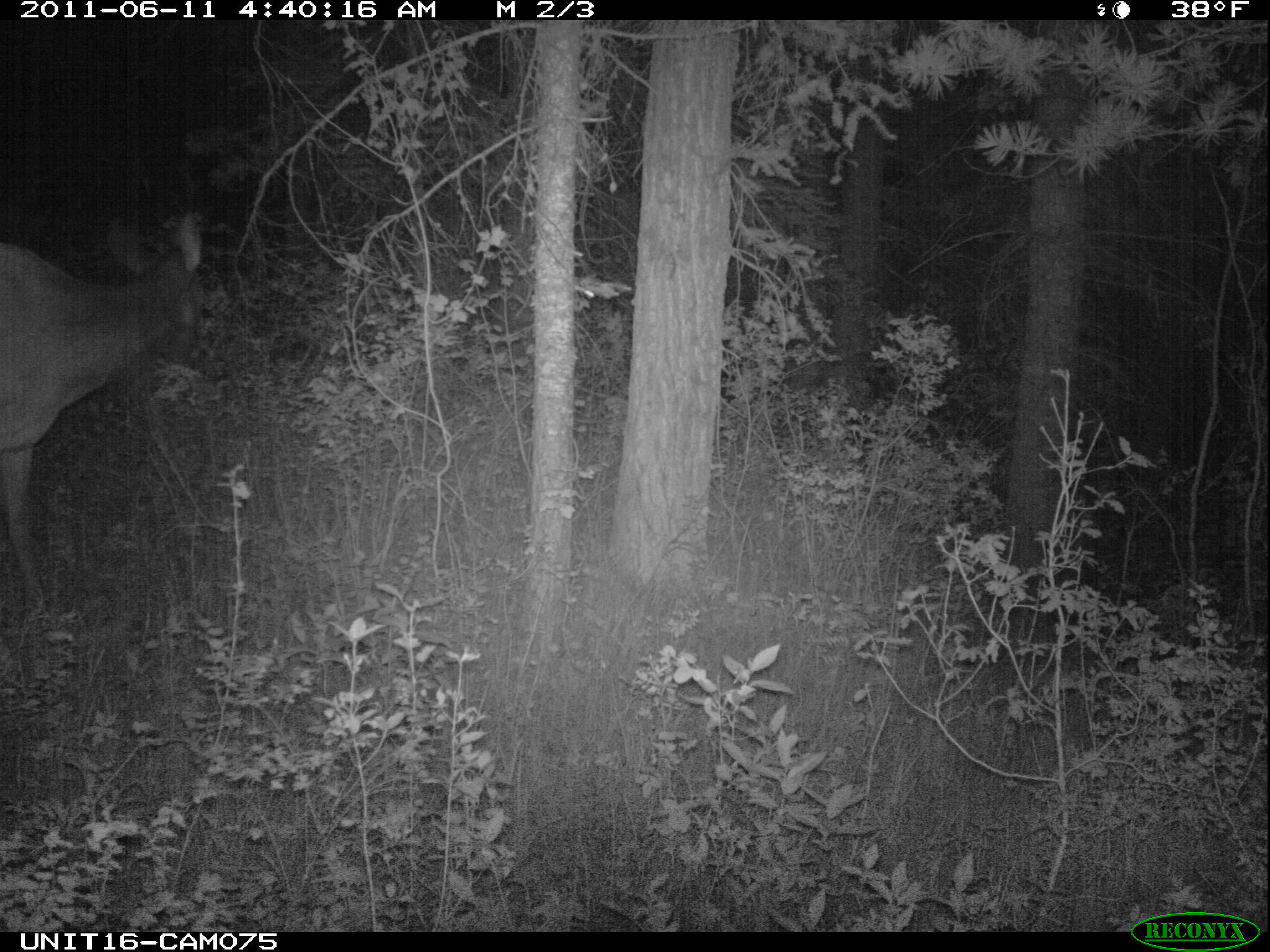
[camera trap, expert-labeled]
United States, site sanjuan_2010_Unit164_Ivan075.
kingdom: Animalia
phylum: Chordata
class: Mammalia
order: Artiodactyla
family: Cervidae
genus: Cervus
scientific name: Cervus elaphus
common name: red deer